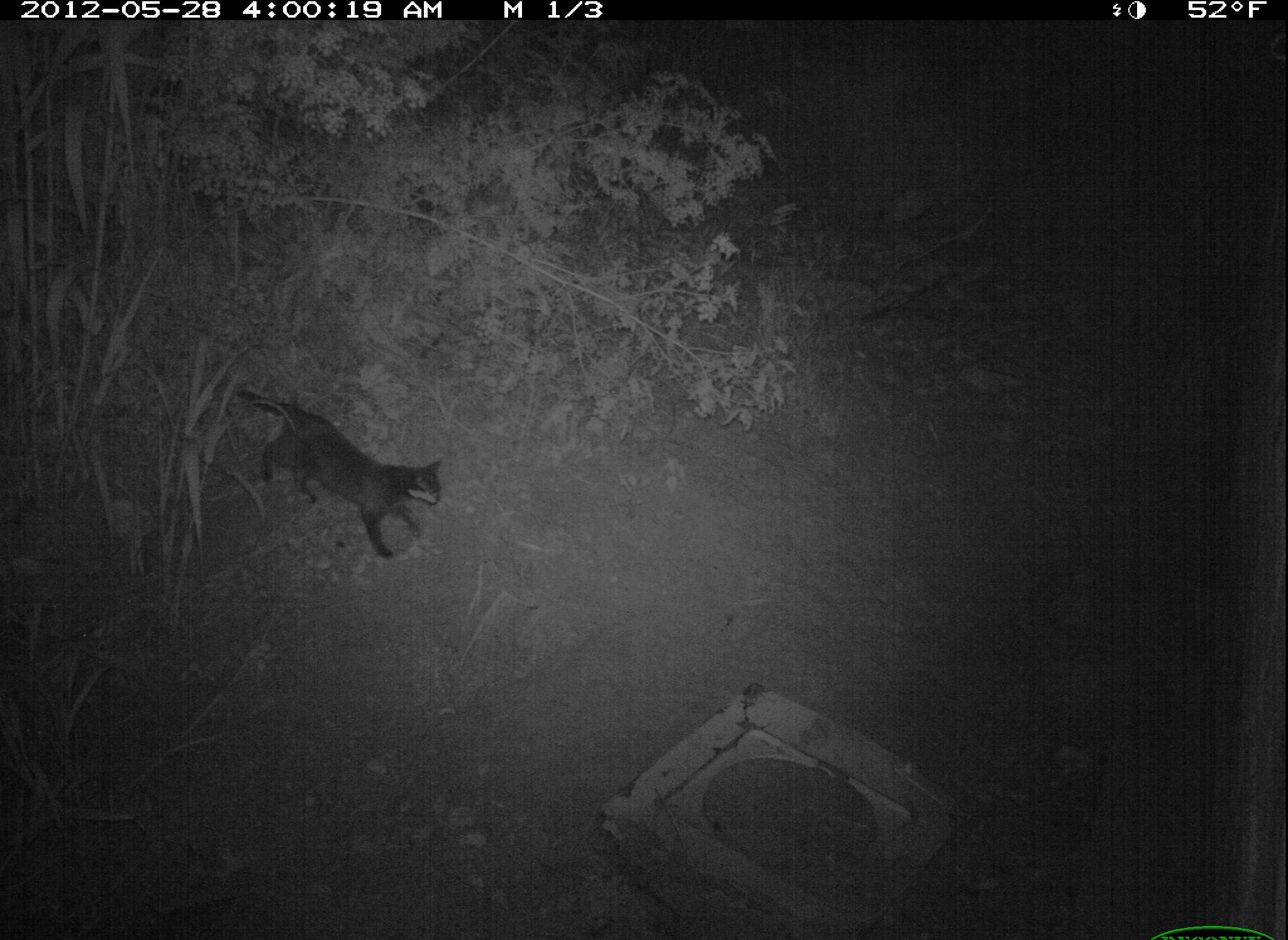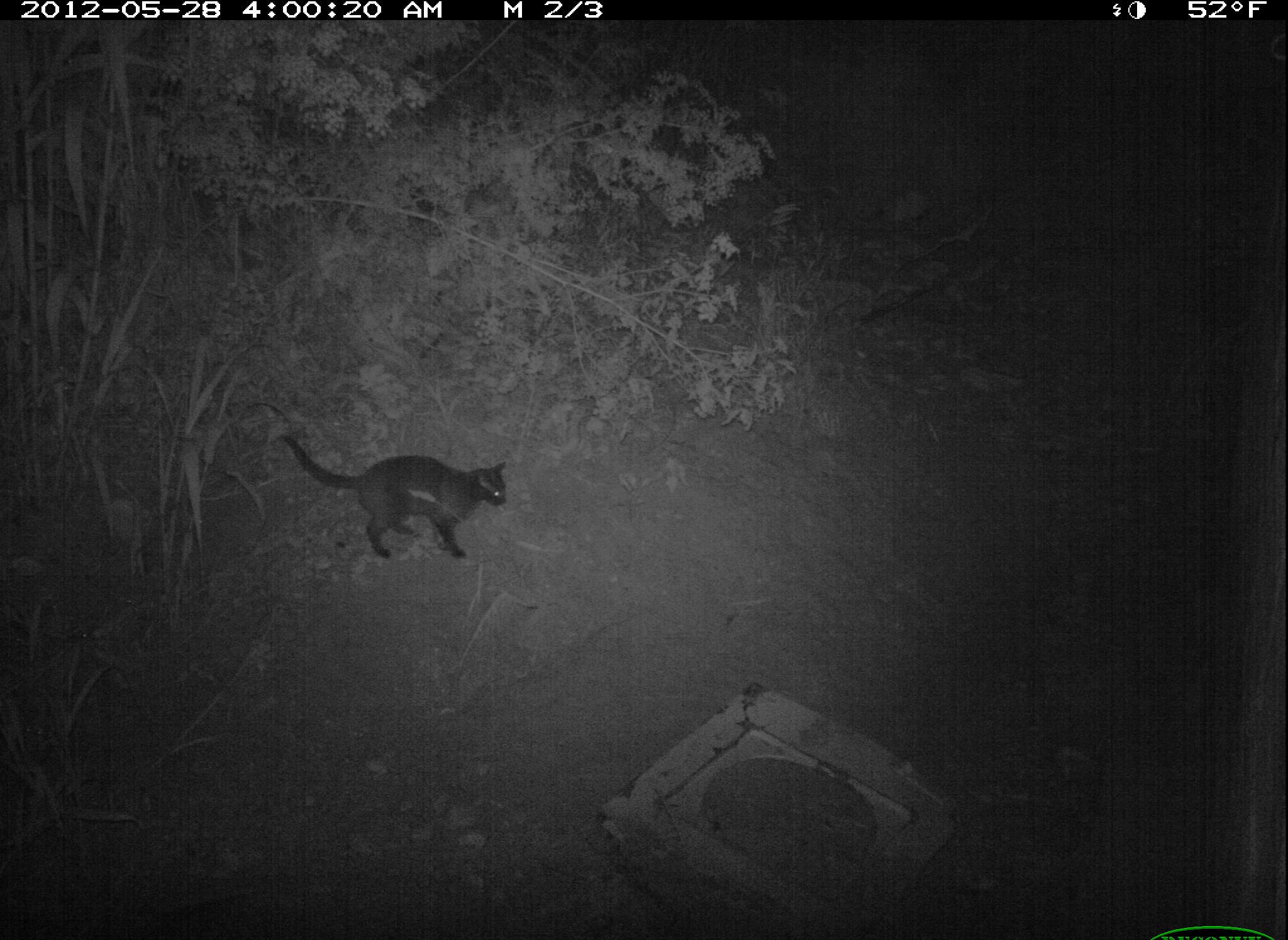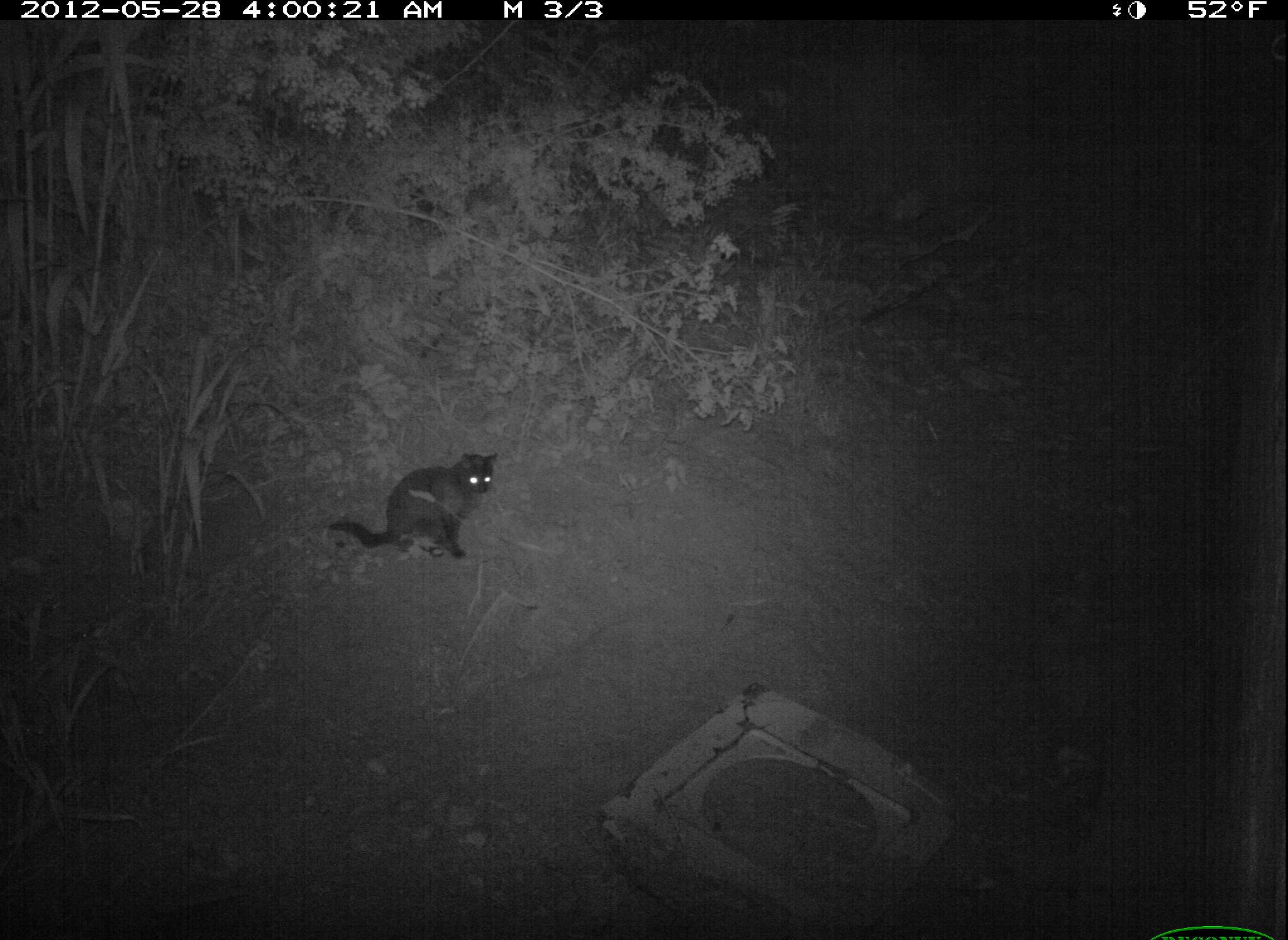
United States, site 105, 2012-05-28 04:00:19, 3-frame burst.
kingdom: Animalia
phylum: Chordata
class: Mammalia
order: Carnivora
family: Felidae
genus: Felis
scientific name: Felis catus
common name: cat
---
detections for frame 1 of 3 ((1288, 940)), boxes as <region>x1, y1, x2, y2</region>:
cat: <region>229, 380, 452, 575</region>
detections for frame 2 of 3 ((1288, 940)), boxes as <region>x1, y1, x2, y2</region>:
cat: <region>267, 411, 535, 586</region>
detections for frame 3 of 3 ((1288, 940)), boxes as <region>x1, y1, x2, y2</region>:
cat: <region>317, 440, 518, 578</region>